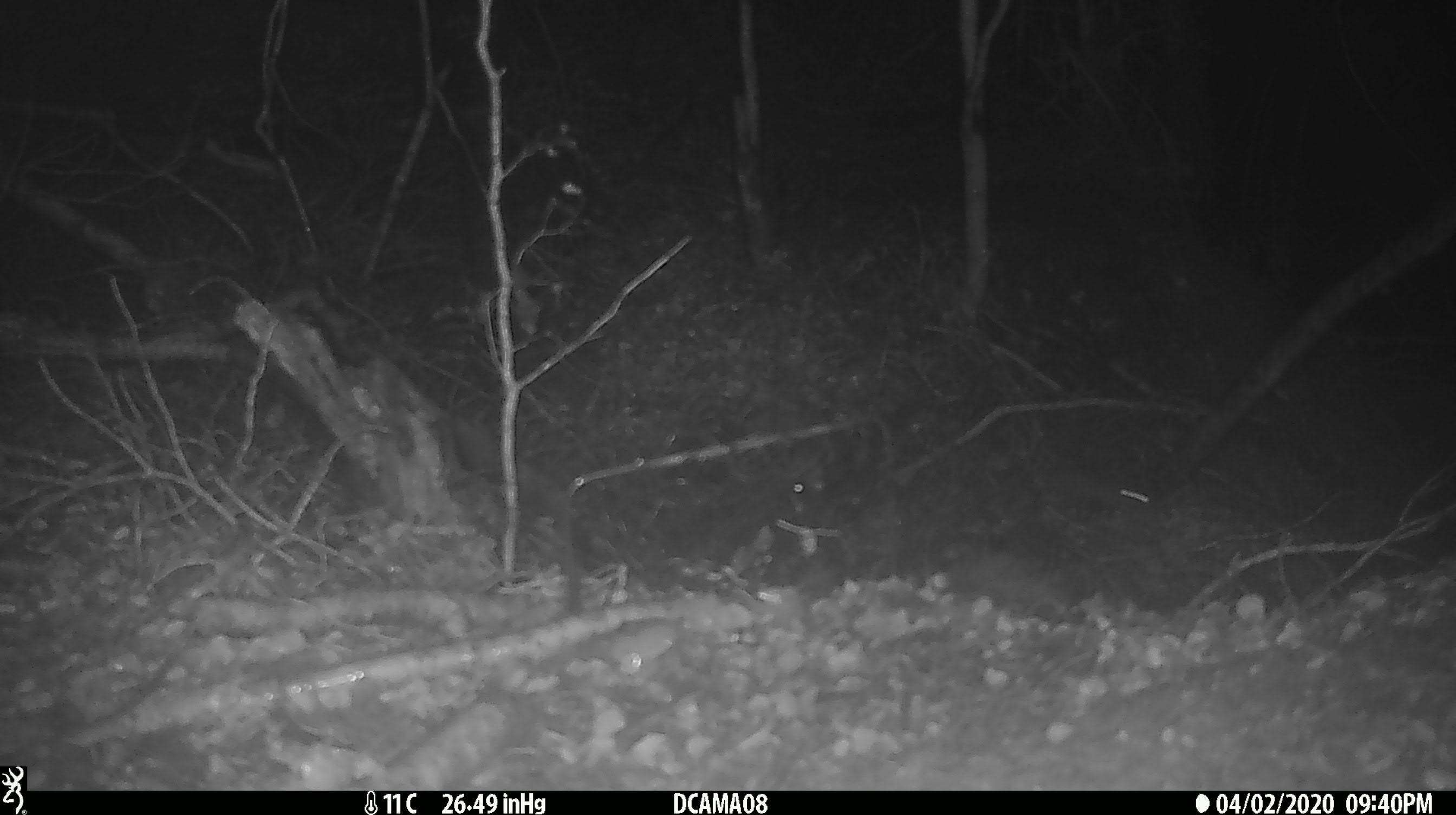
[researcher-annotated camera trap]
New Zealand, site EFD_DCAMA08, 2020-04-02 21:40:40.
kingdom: Animalia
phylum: Chordata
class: Mammalia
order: Rodentia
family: Muridae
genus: Mus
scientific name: Mus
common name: mouse